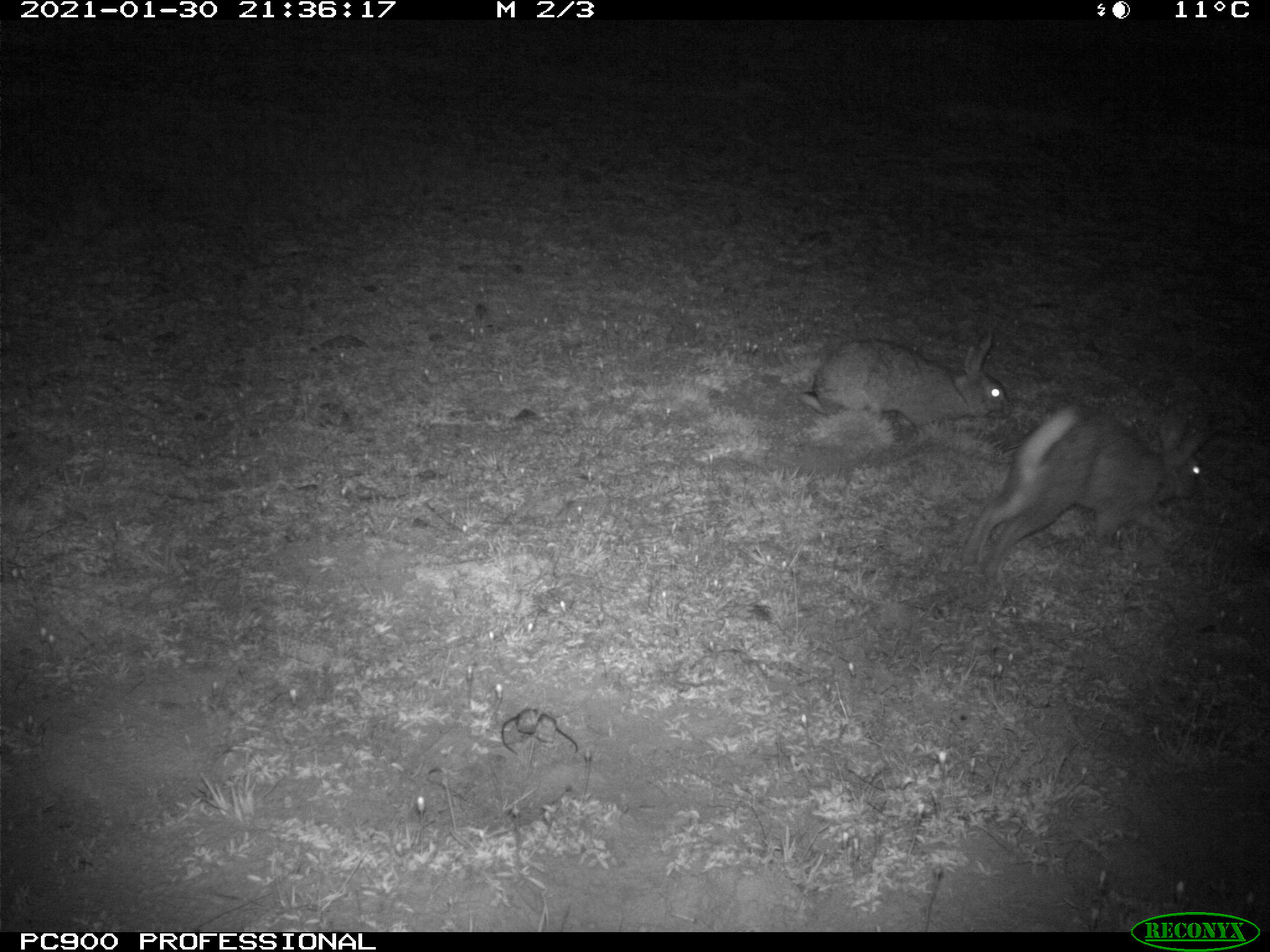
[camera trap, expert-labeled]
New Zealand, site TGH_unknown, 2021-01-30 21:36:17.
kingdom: Animalia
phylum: Chordata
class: Mammalia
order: Lagomorpha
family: Leporidae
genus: Oryctolagus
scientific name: Oryctolagus cuniculus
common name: european rabbit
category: rabbit